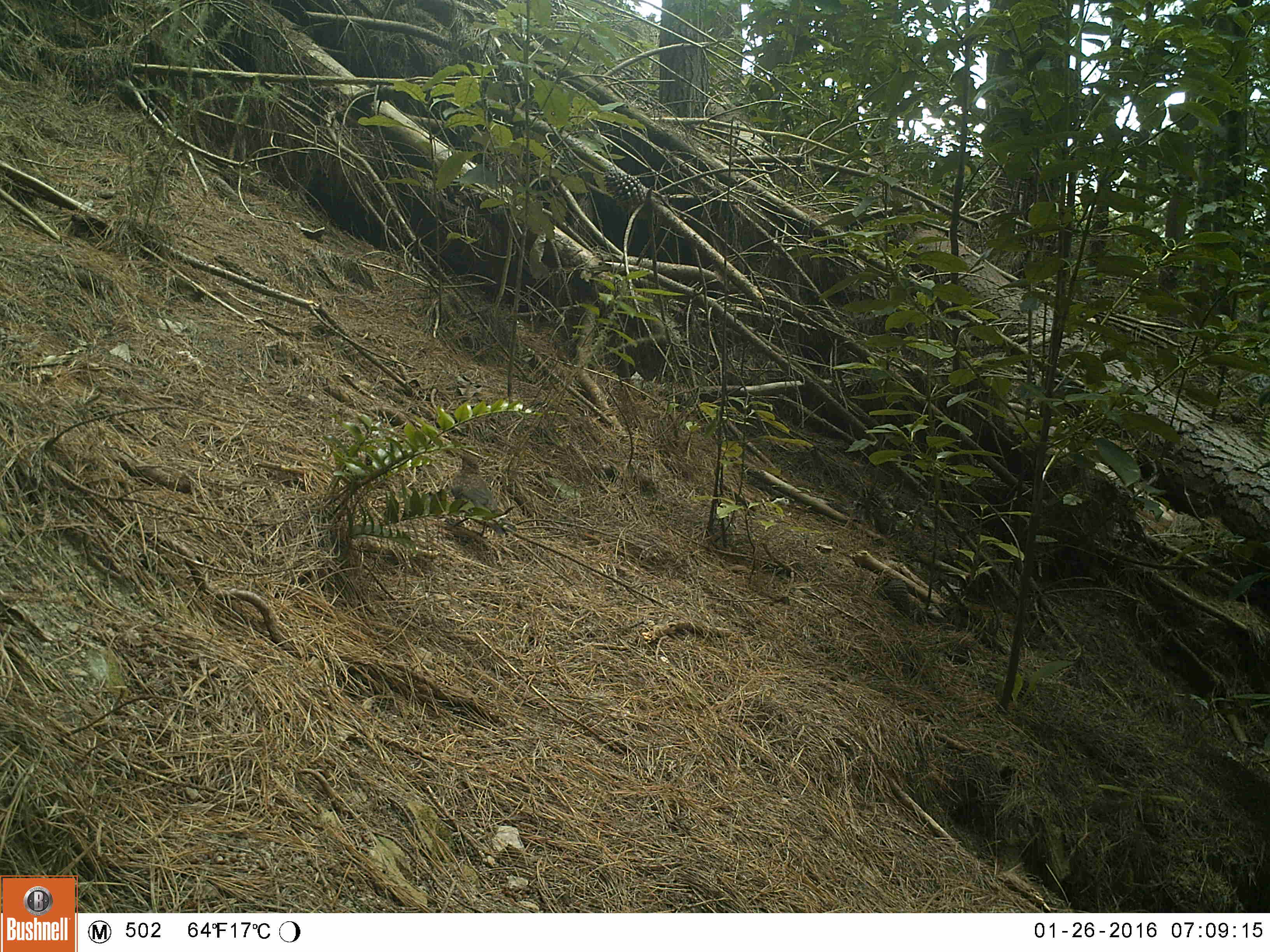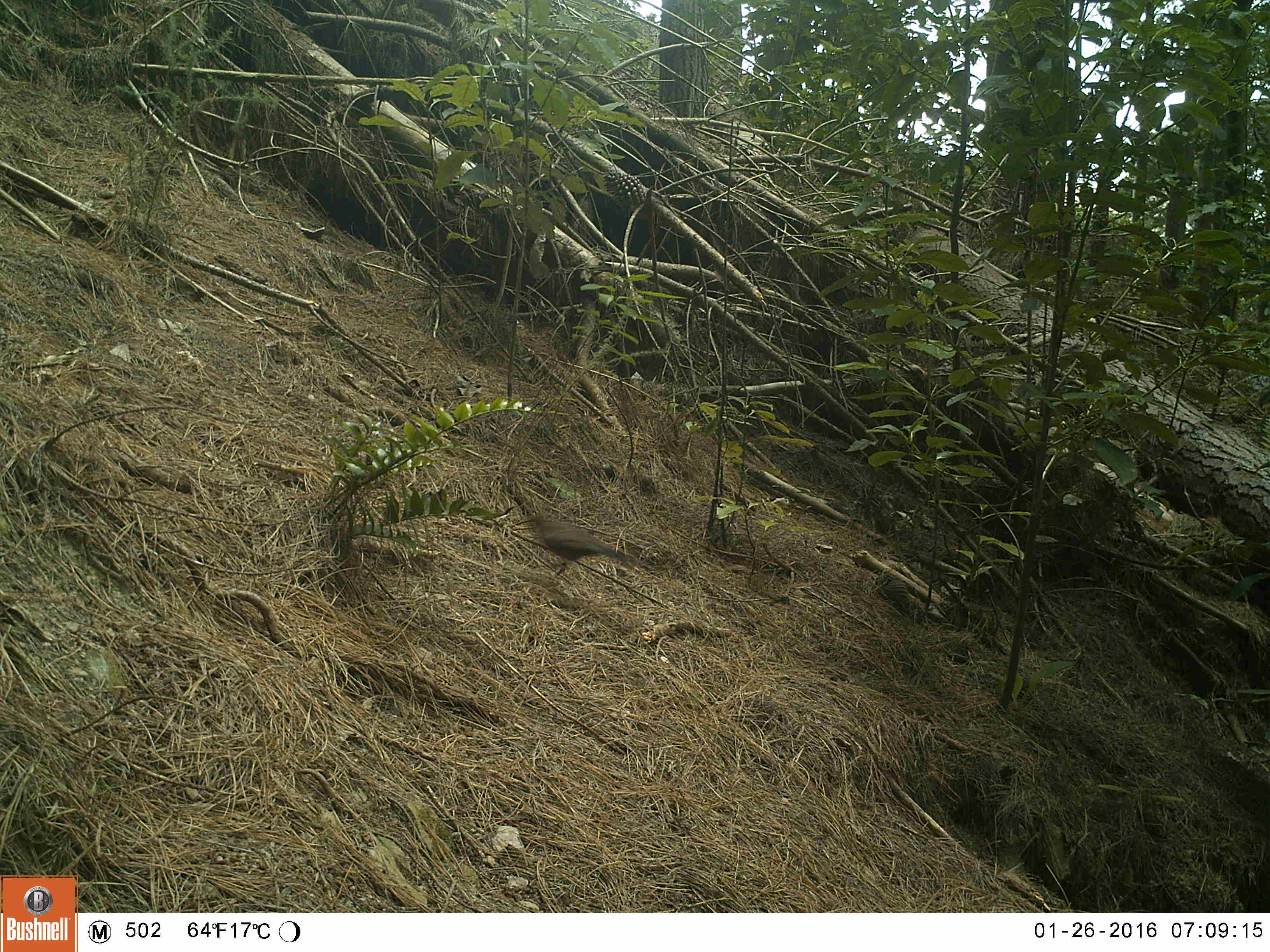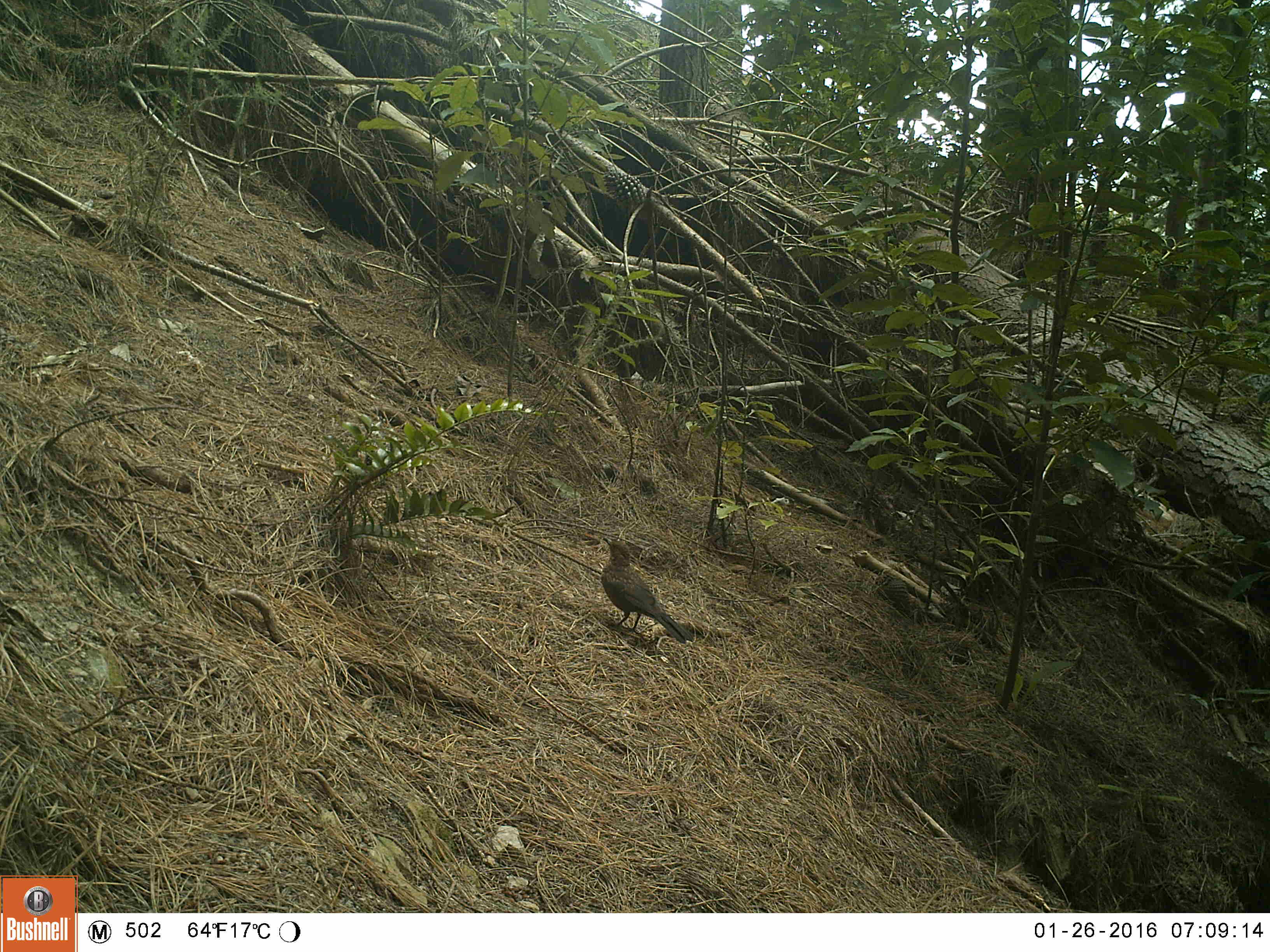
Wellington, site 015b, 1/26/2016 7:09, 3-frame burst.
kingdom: Animalia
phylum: Chordata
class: Aves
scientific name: Aves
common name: bird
Bird (Aves).